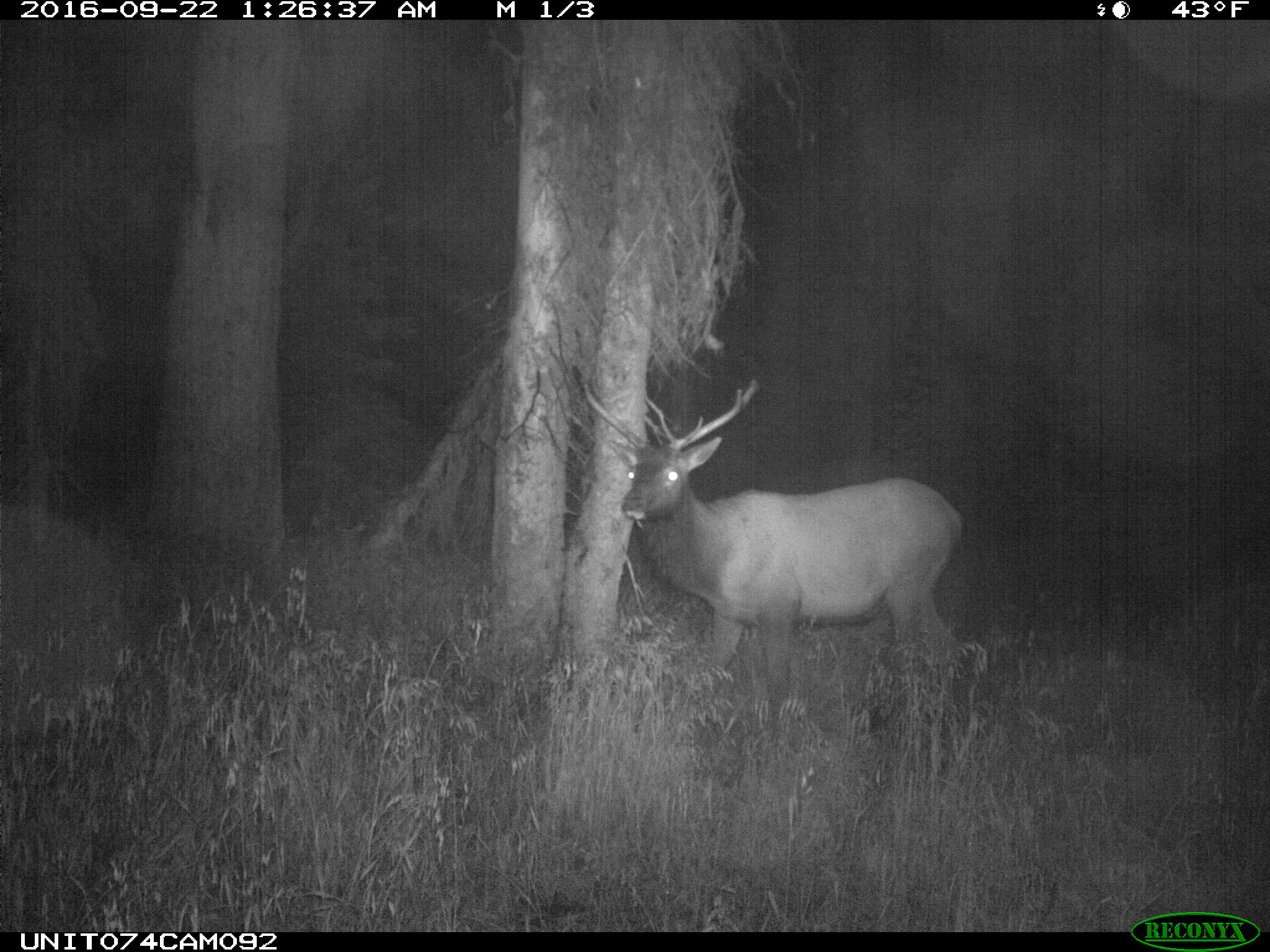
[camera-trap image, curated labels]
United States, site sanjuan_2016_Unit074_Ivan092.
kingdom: Animalia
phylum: Chordata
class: Mammalia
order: Artiodactyla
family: Cervidae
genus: Cervus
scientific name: Cervus elaphus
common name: red deer